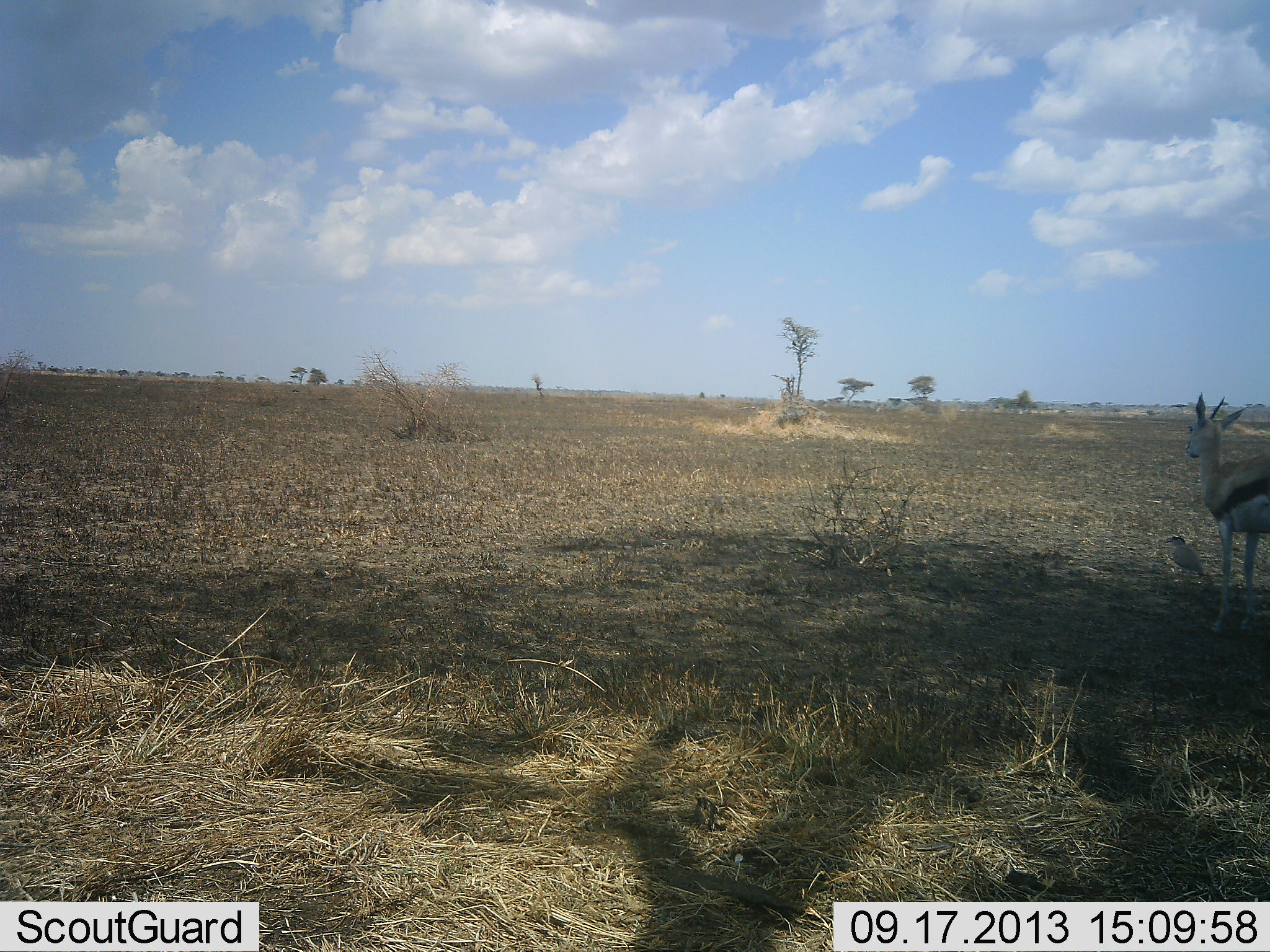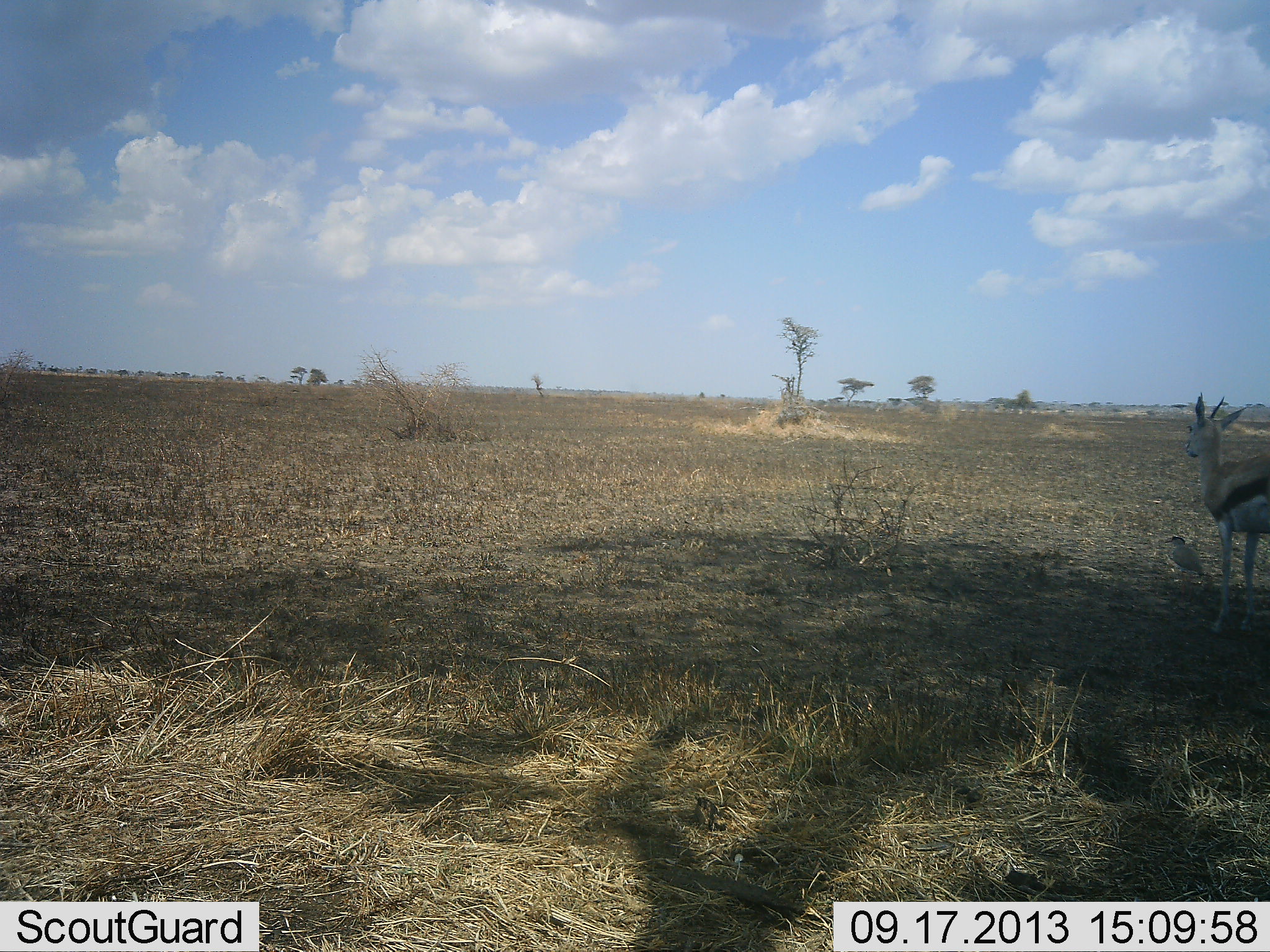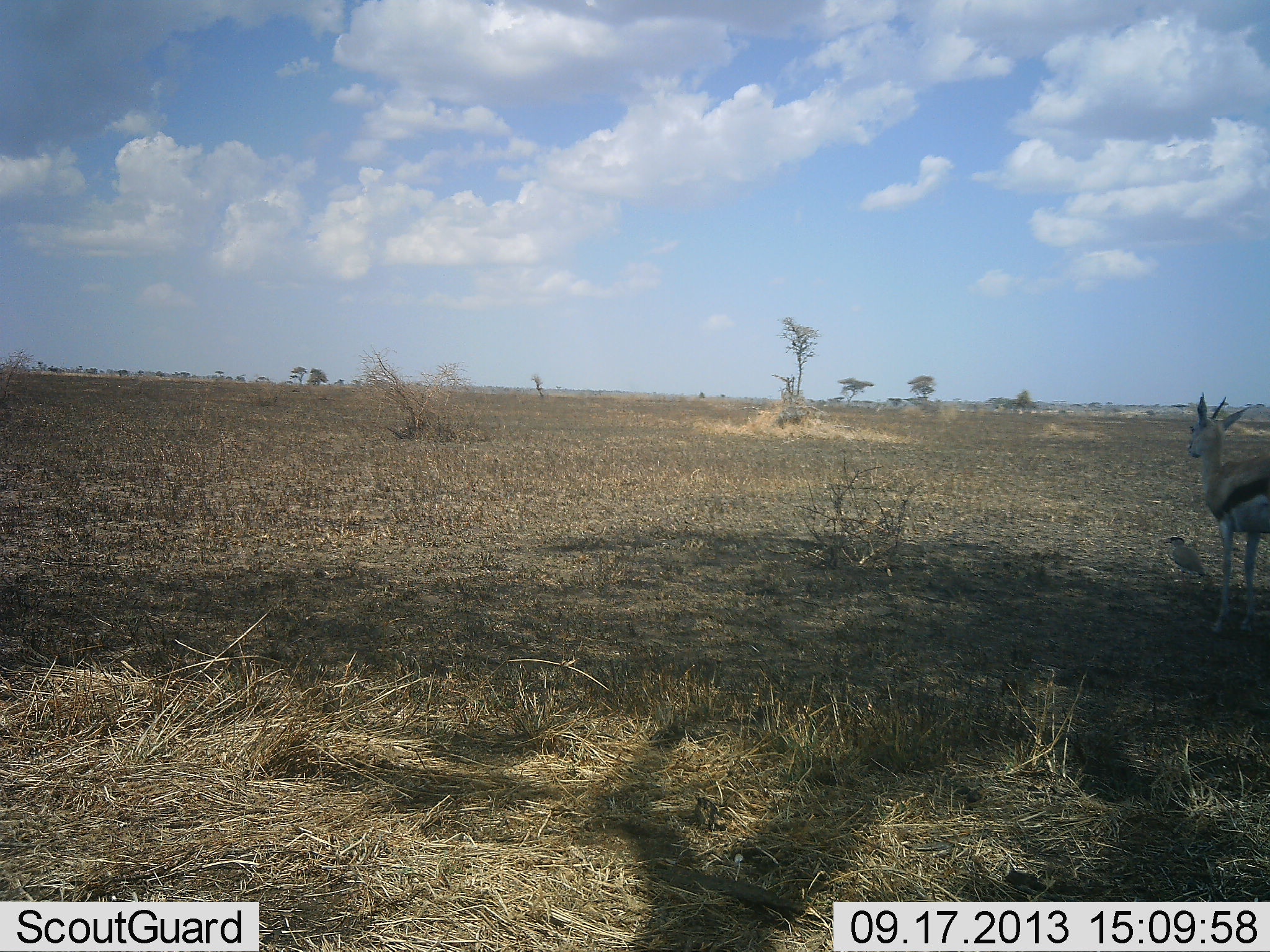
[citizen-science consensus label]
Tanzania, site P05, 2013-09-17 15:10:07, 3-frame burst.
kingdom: Animalia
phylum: Chordata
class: Mammalia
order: Artiodactyla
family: Bovidae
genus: Eudorcas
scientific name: Eudorcas thomsonii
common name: thomson's gazelle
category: gazellethomsons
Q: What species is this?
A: Gazellethomsons (thomson's gazelle) (Eudorcas thomsonii).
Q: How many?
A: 1.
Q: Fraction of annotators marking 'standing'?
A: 100%.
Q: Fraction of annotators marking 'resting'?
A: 0%.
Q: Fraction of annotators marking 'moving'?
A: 0%.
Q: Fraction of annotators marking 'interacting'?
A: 0%.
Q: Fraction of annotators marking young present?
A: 0%.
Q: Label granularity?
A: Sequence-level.